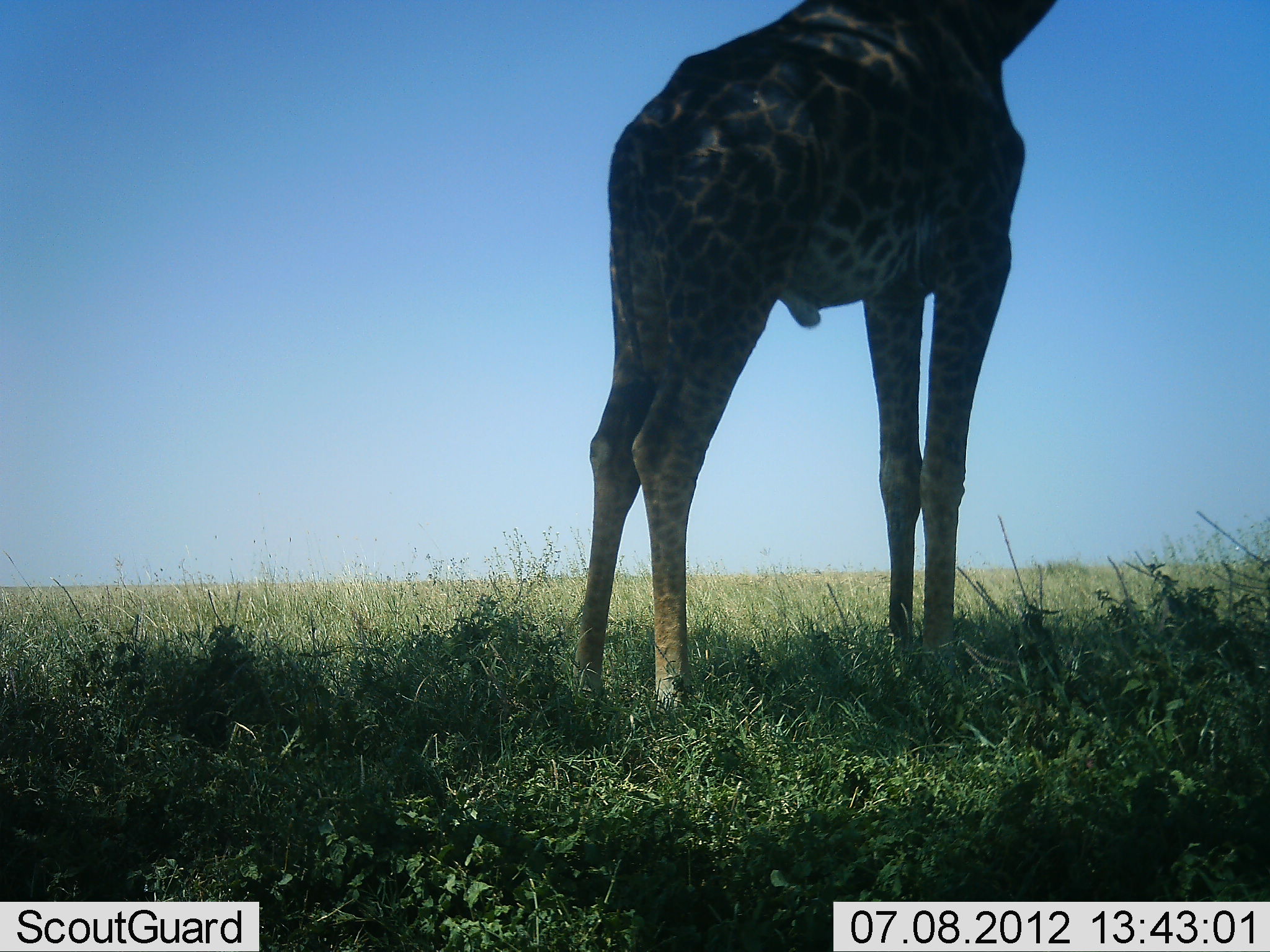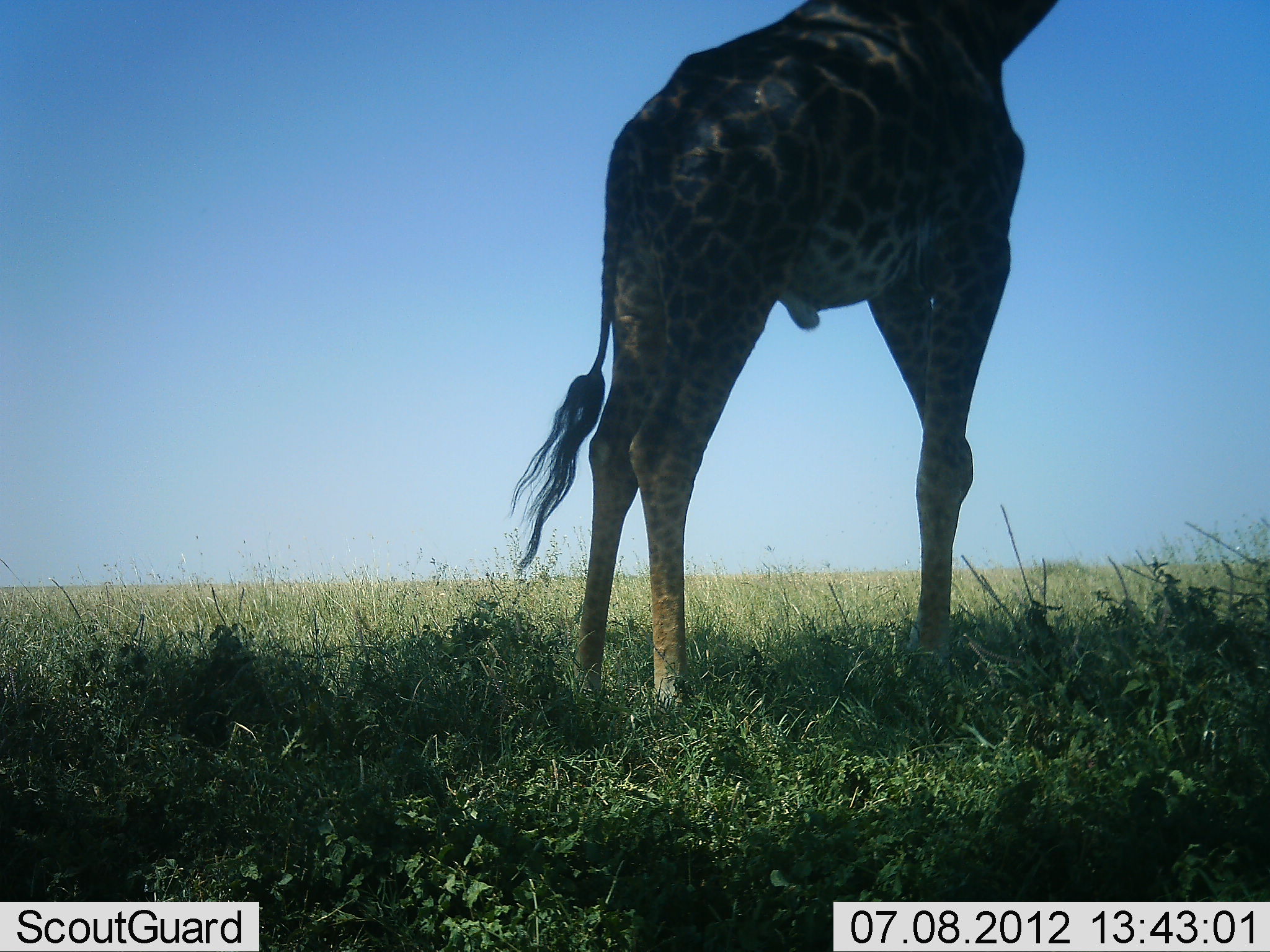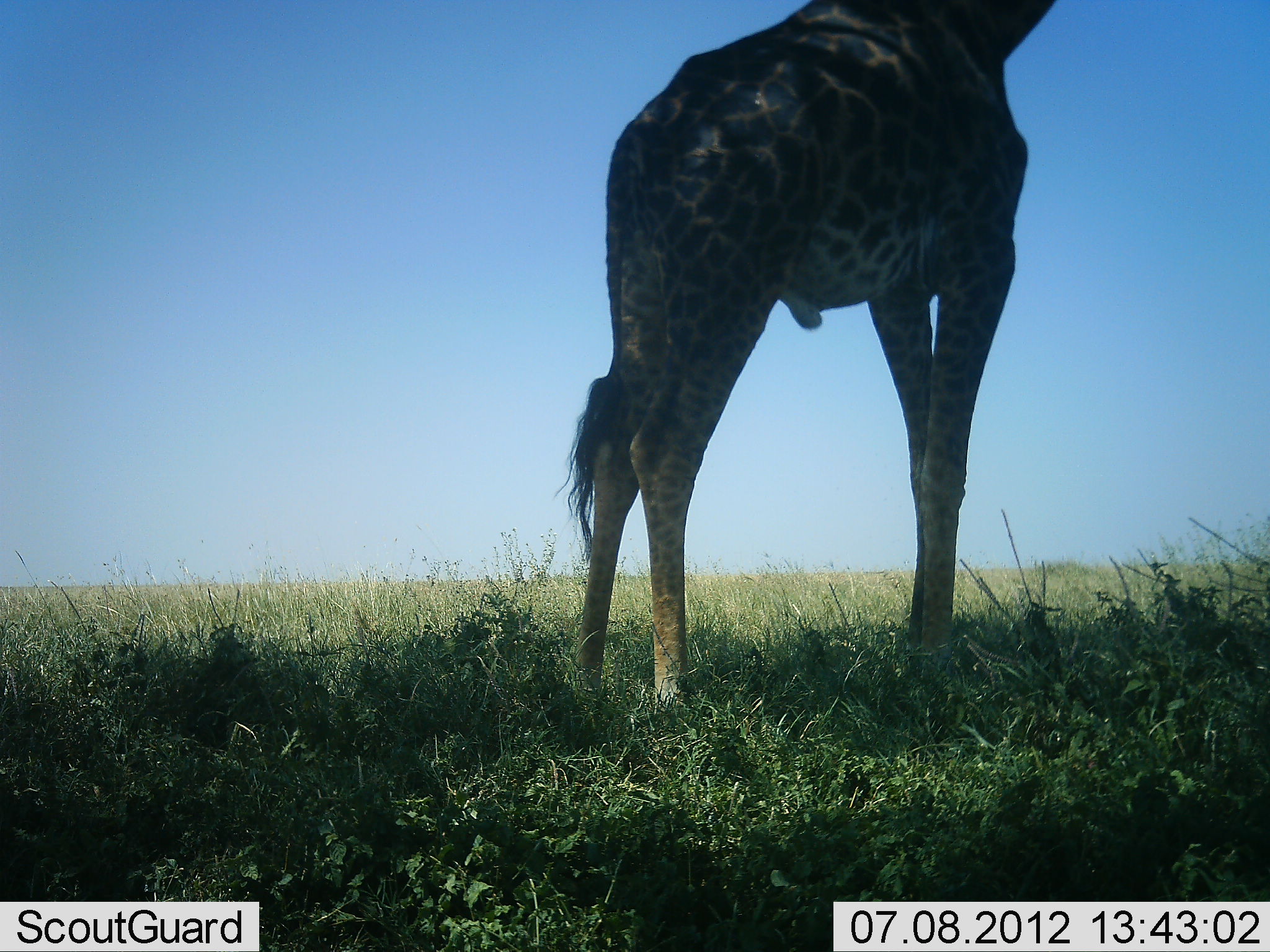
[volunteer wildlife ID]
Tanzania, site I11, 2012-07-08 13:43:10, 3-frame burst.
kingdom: Animalia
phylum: Chordata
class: Mammalia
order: Artiodactyla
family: Giraffidae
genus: Giraffa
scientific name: Giraffa camelopardalis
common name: giraffe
Giraffe (Giraffa camelopardalis), count 1. Behavior (volunteer vote fractions): standing 100%, resting 0%, moving 0%, interacting 0%. Young present (vote fraction): 0%. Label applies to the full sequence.